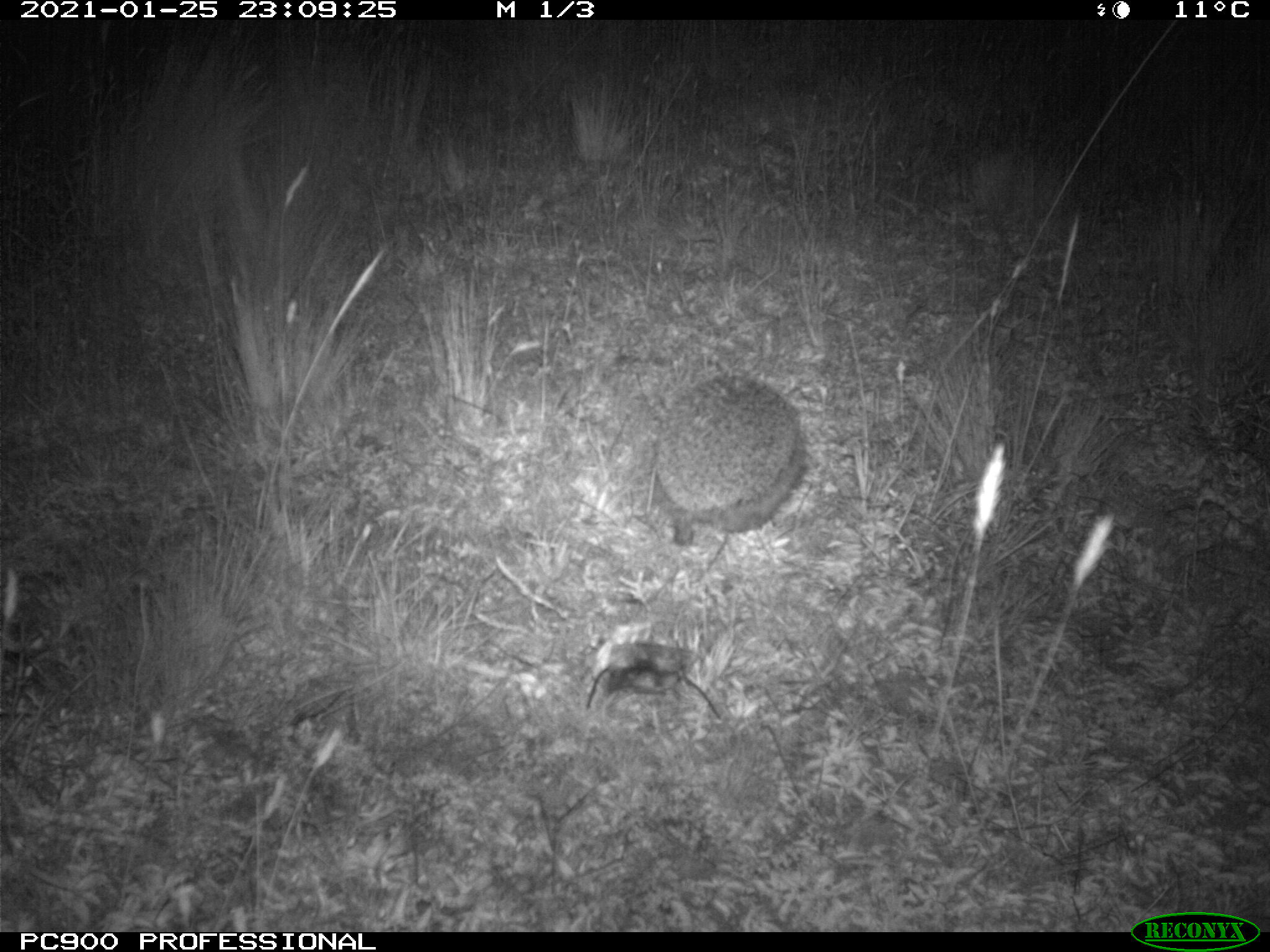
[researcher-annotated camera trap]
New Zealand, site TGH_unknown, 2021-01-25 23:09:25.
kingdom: Animalia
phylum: Chordata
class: Mammalia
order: Eulipotyphla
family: Erinaceidae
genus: Erinaceus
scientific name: Erinaceus europaeus europaeus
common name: european hedgehog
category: hedgehog